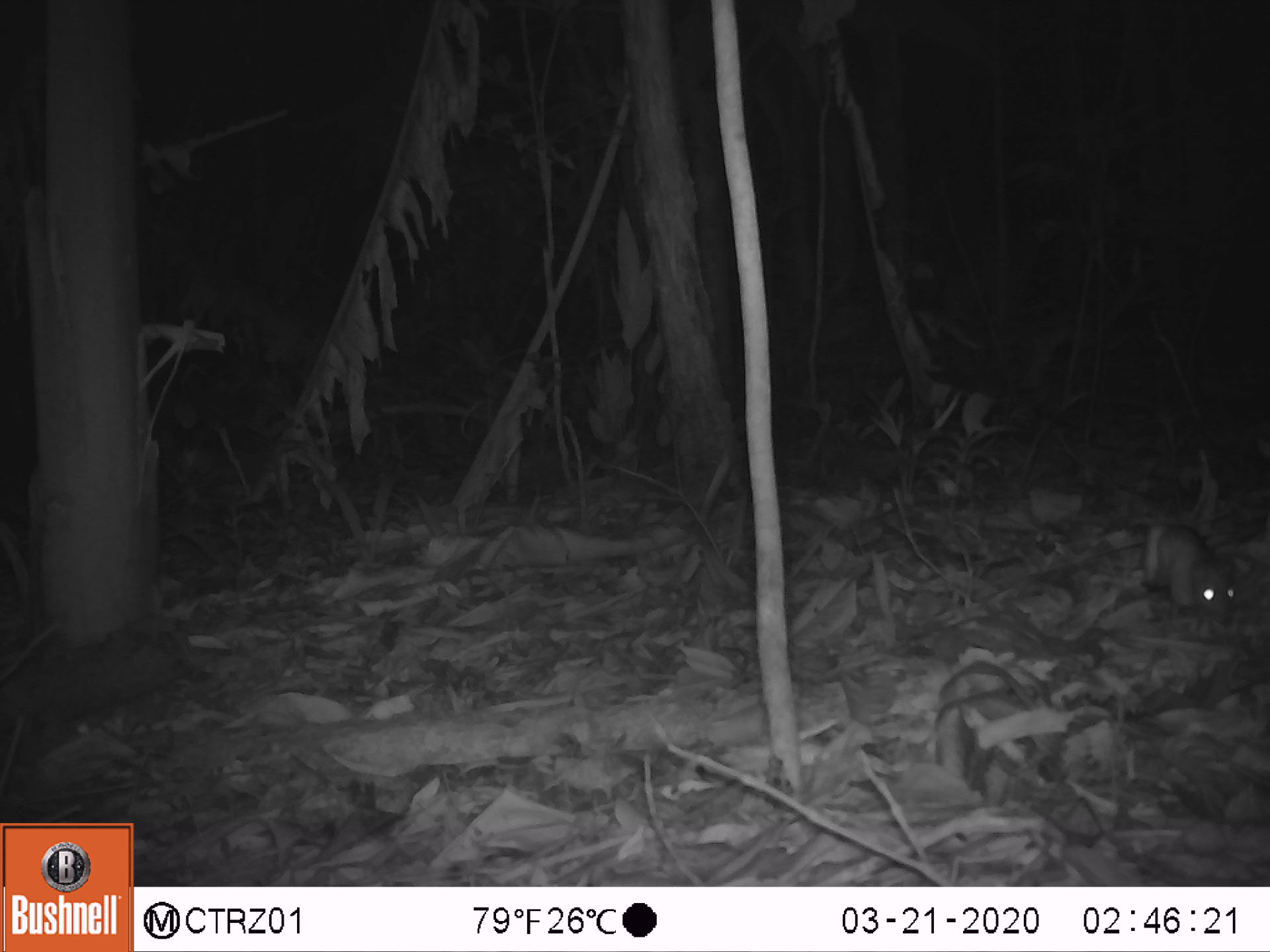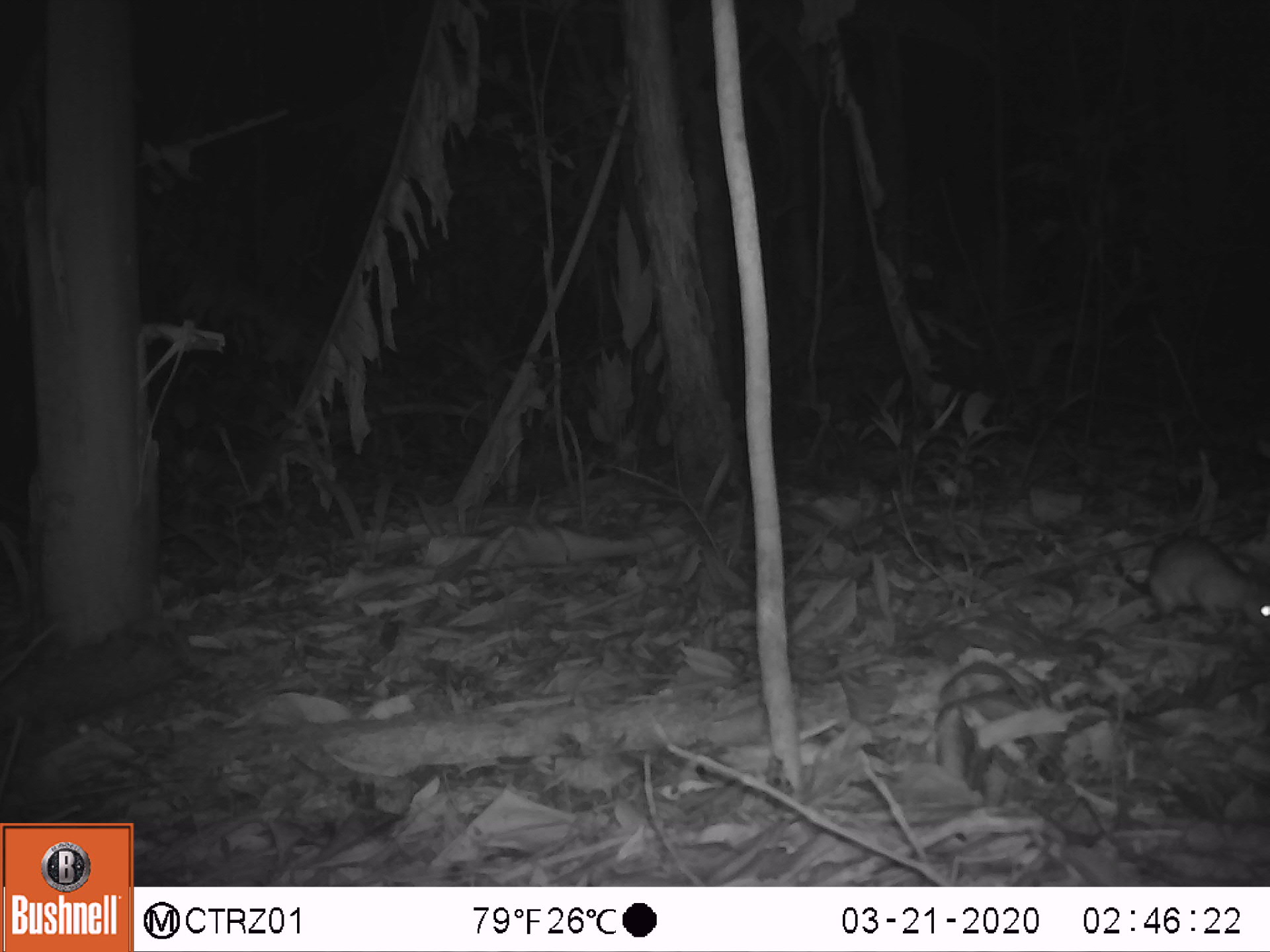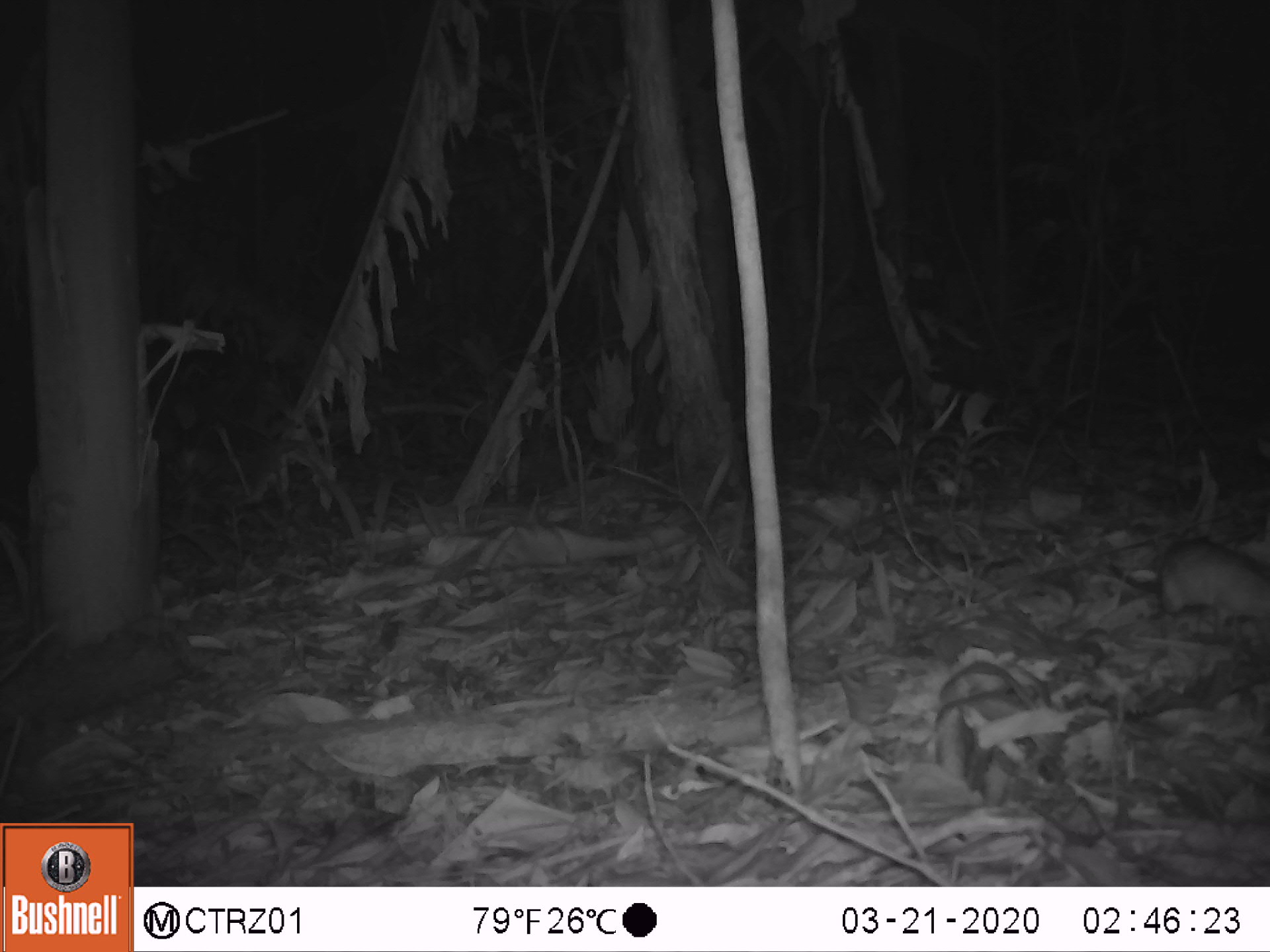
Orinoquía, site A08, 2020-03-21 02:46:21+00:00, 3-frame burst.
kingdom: Animalia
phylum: Chordata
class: Mammalia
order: Rodentia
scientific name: Rodentia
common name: rodent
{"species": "rodent (Rodentia)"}